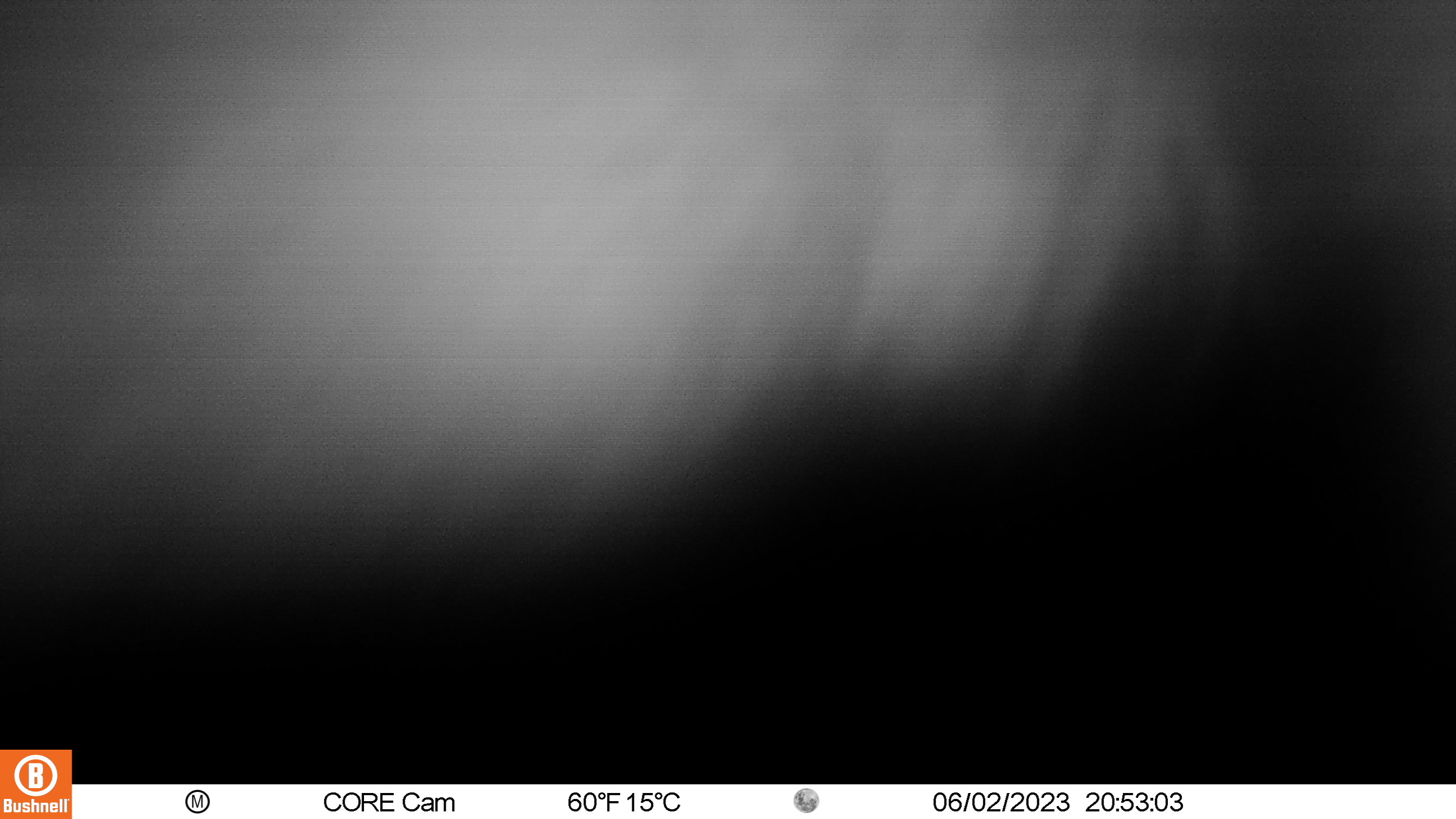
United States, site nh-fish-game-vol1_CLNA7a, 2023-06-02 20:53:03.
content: unidentified animal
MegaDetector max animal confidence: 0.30